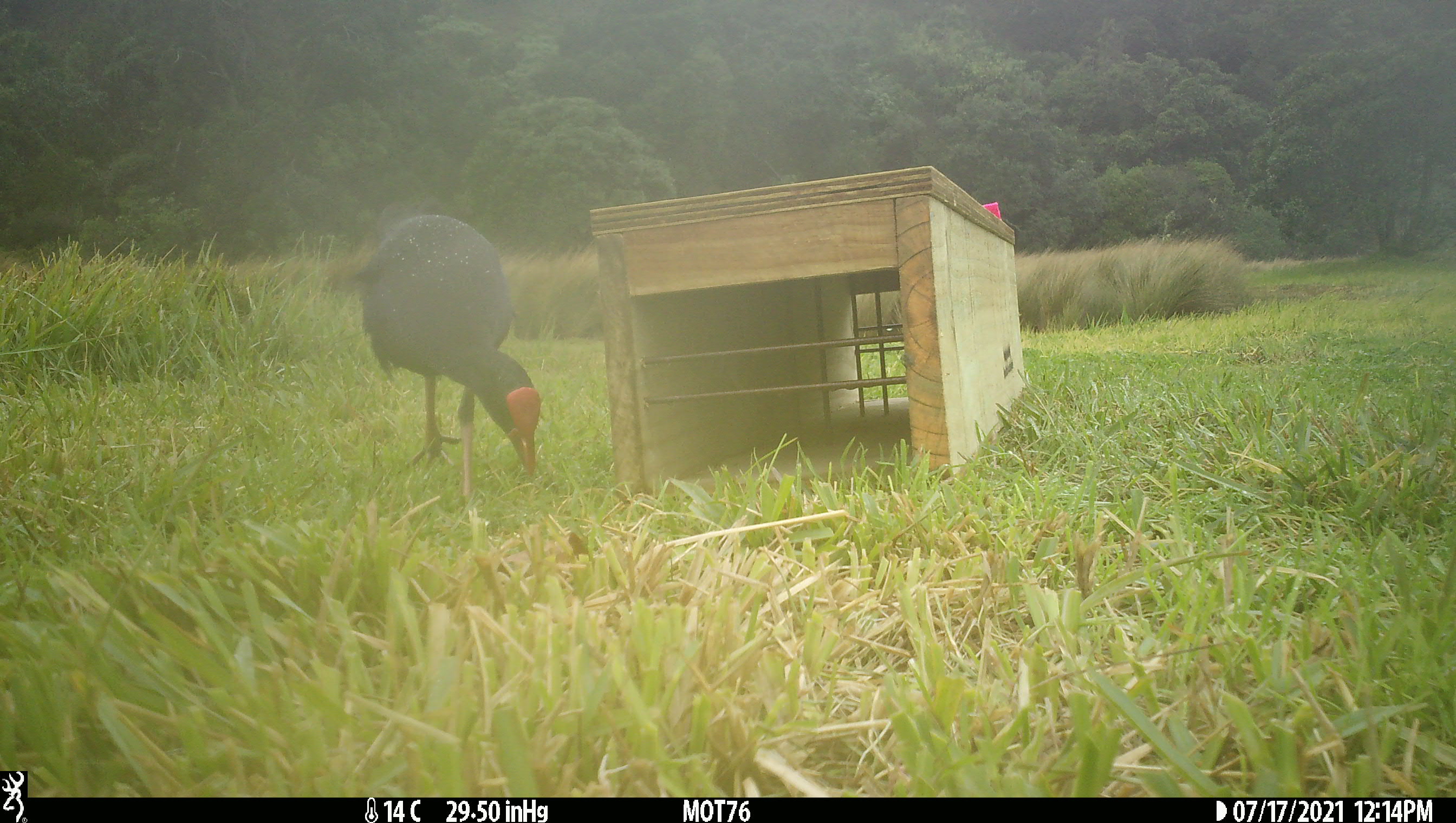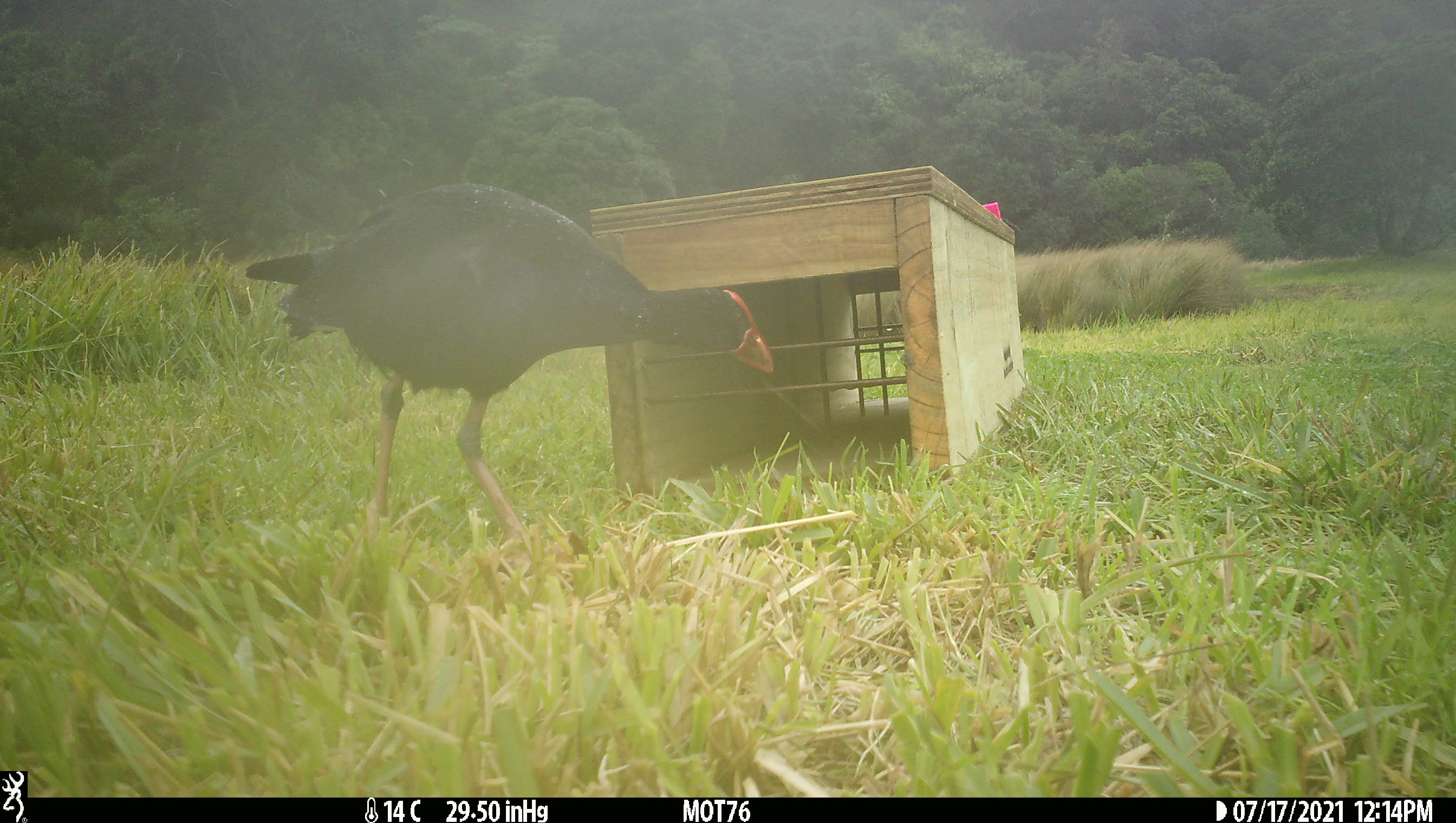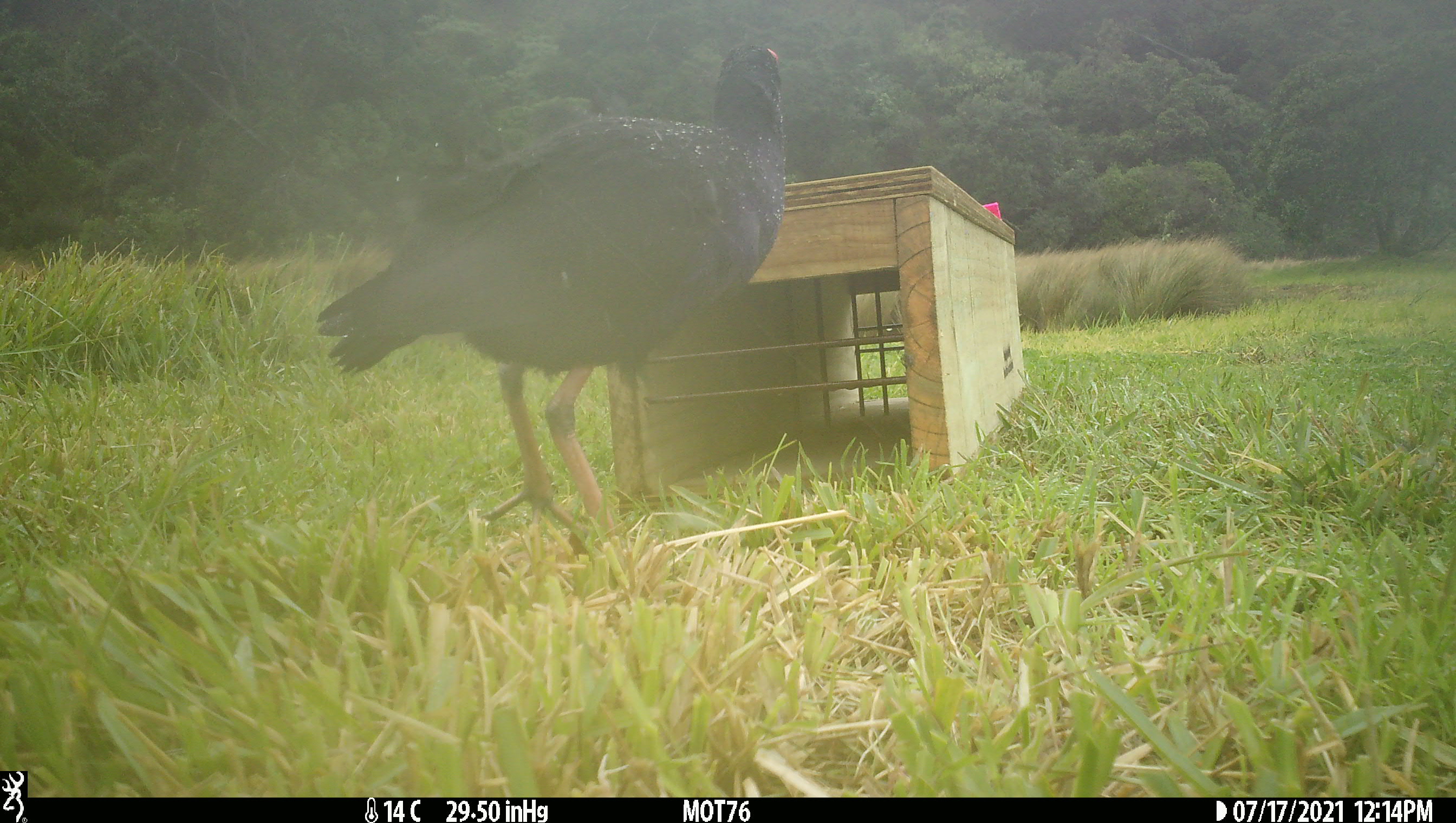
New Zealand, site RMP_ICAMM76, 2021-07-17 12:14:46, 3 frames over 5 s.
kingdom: Animalia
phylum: Chordata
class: Aves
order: Gruiformes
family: Rallidae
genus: Porphyrio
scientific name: Porphyrio melanotus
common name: australasian swamphen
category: pukeko